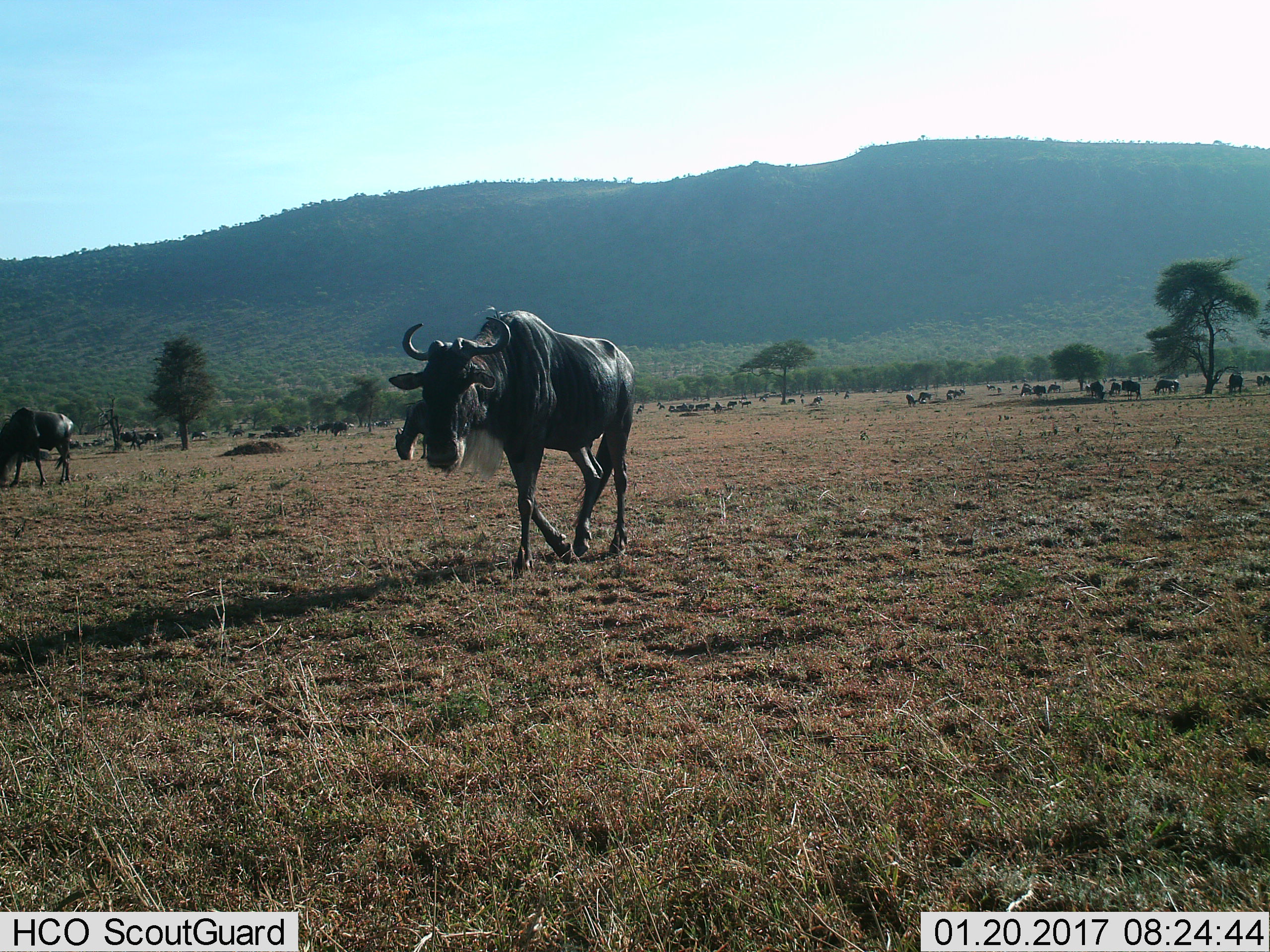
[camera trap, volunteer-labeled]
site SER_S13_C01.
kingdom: Animalia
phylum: Chordata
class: Mammalia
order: Artiodactyla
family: Bovidae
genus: Connochaetes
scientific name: Connochaetes taurinus taurinus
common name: blue wildebeest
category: wildebeestblue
Wildebeestblue (blue wildebeest) (Connochaetes taurinus taurinus), count 11-50. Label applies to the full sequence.